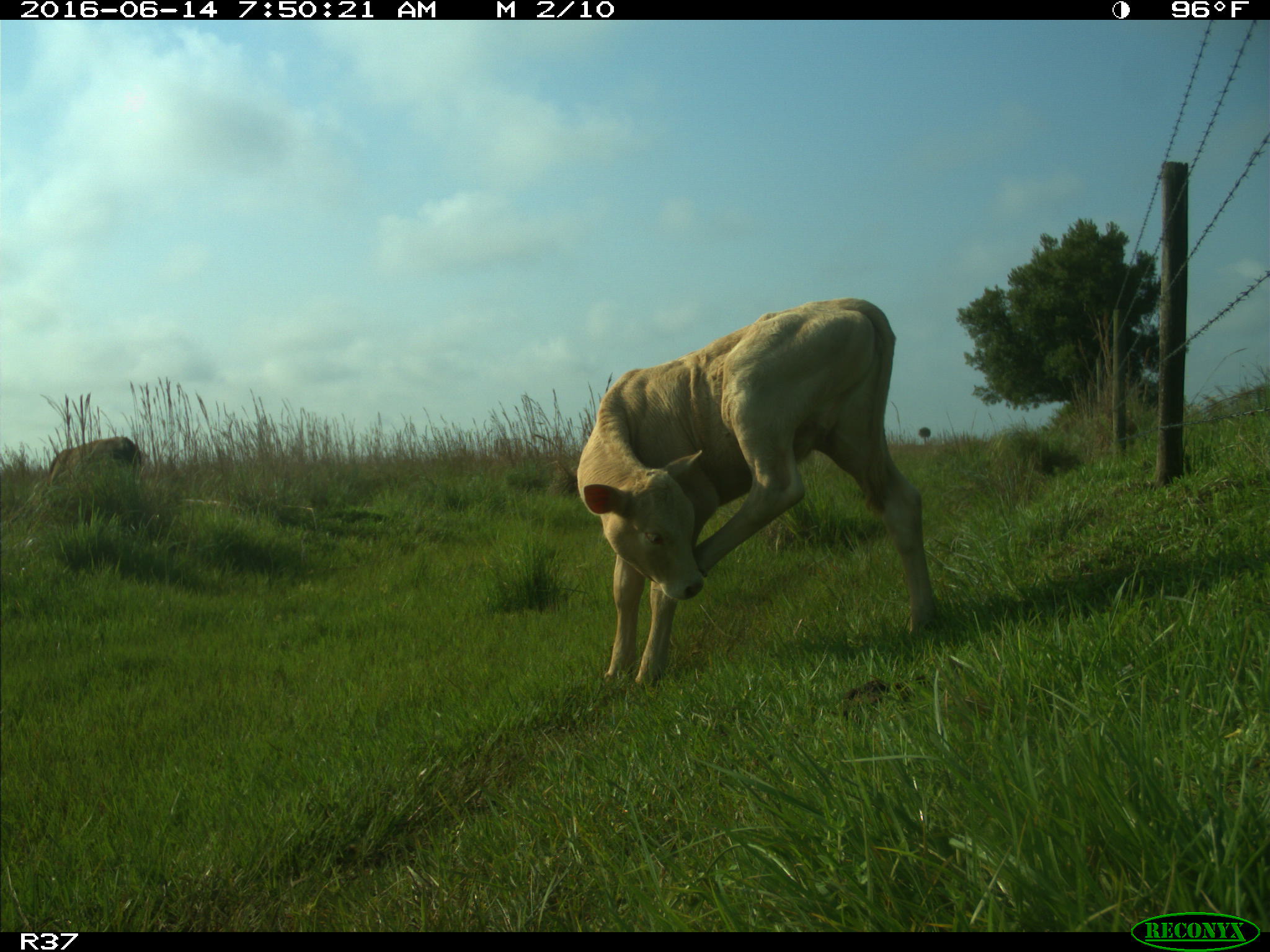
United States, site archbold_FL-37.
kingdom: Animalia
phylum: Chordata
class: Mammalia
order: Artiodactyla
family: Bovidae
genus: Bos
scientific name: Bos taurus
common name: domestic cow